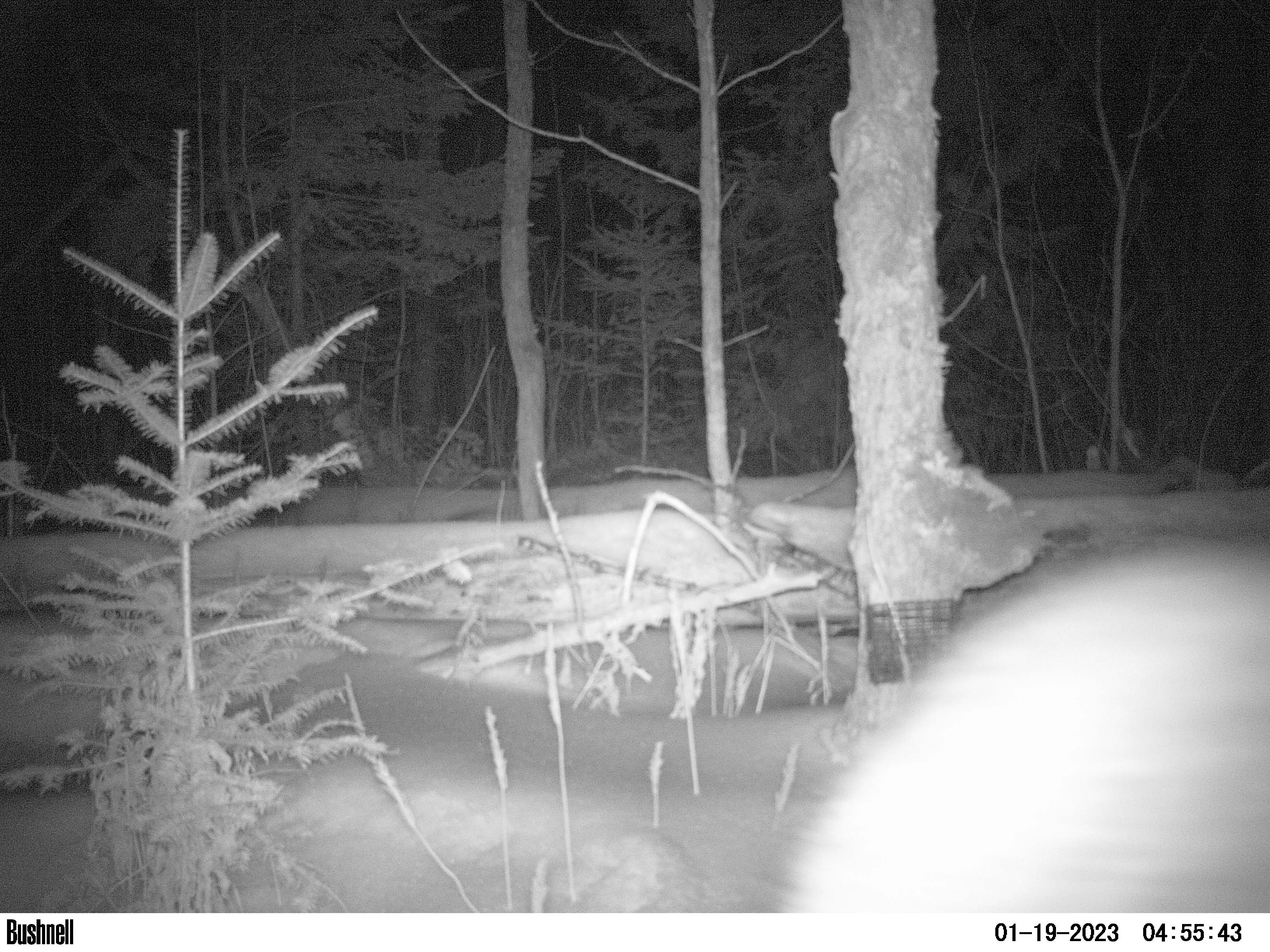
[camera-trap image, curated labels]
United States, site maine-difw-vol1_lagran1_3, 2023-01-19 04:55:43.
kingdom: Animalia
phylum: Chordata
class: Mammalia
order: Carnivora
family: Procyonidae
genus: Procyon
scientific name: Procyon lotor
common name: raccoon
Raccoon (Procyon lotor).